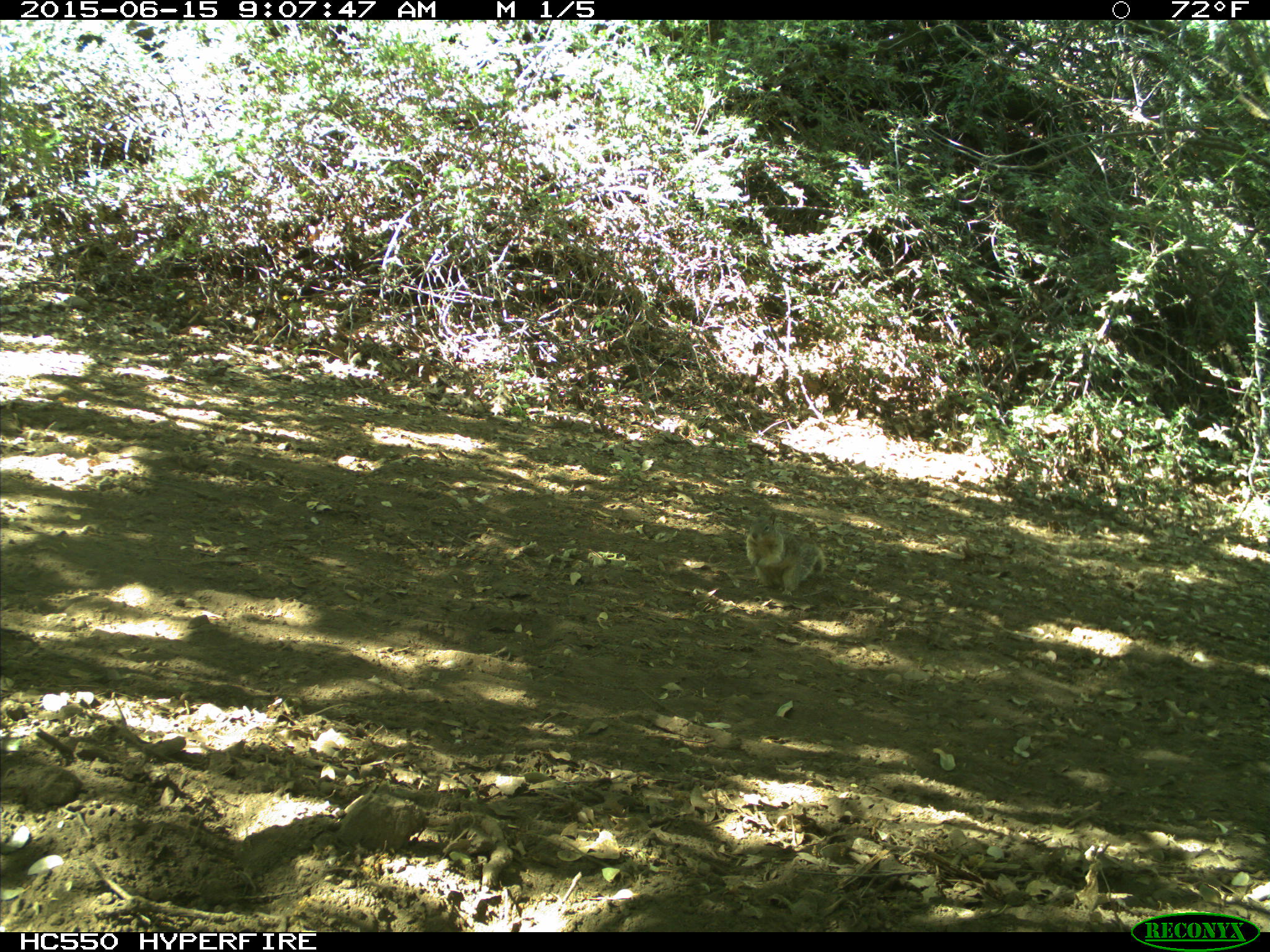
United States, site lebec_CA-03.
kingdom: Animalia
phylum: Chordata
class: Mammalia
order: Rodentia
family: Sciuridae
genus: Otospermophilus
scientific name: Otospermophilus beecheyi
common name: california ground squirrel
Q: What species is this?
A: Otospermophilus beecheyi (california ground squirrel).